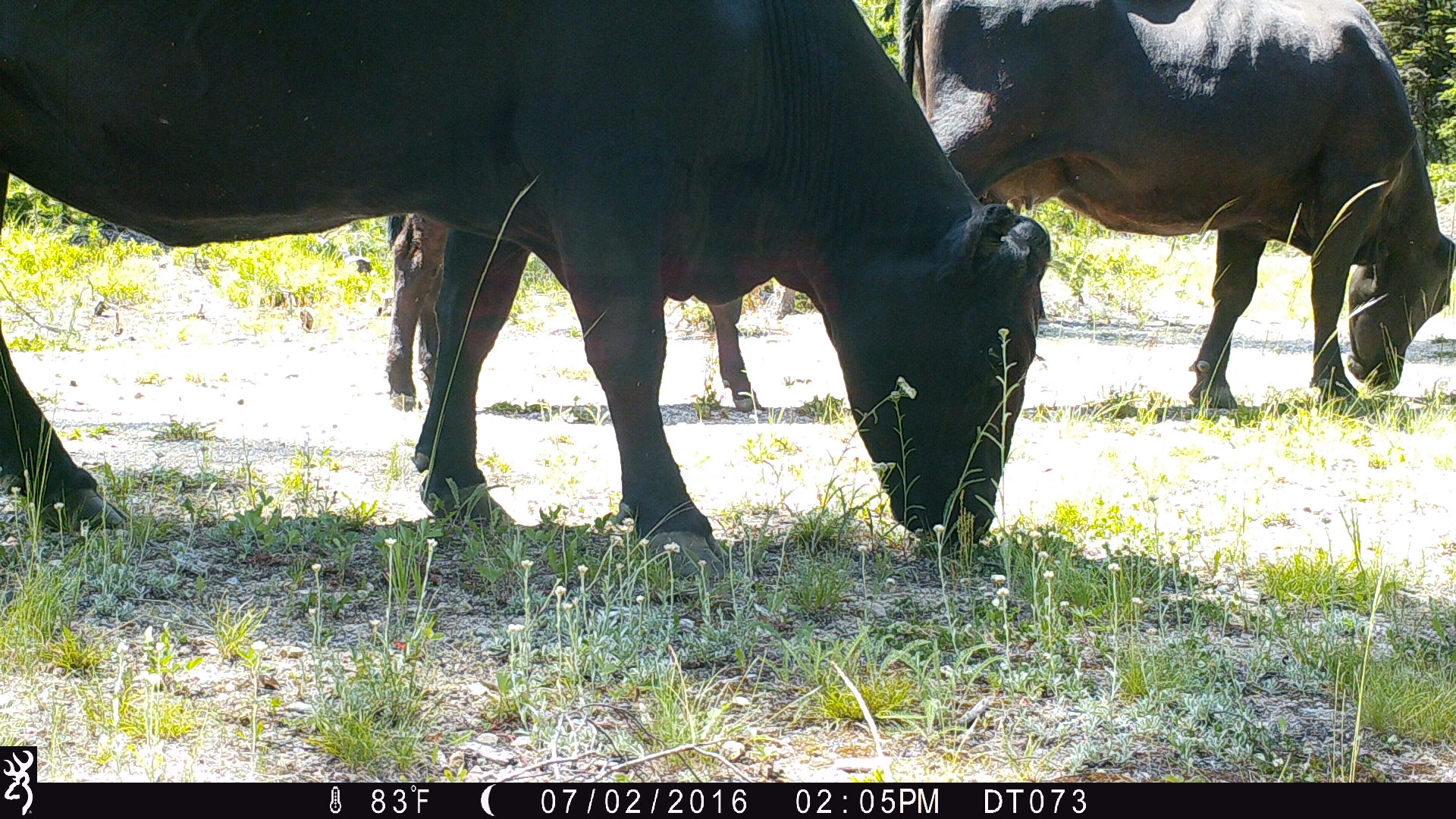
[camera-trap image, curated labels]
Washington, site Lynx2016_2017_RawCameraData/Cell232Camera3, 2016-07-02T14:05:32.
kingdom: Animalia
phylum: Chordata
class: Mammalia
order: Artiodactyla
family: Bovidae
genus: Bos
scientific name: Bos taurus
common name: domestic cattle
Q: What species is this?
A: Domestic cattle (Bos taurus).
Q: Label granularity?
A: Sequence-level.